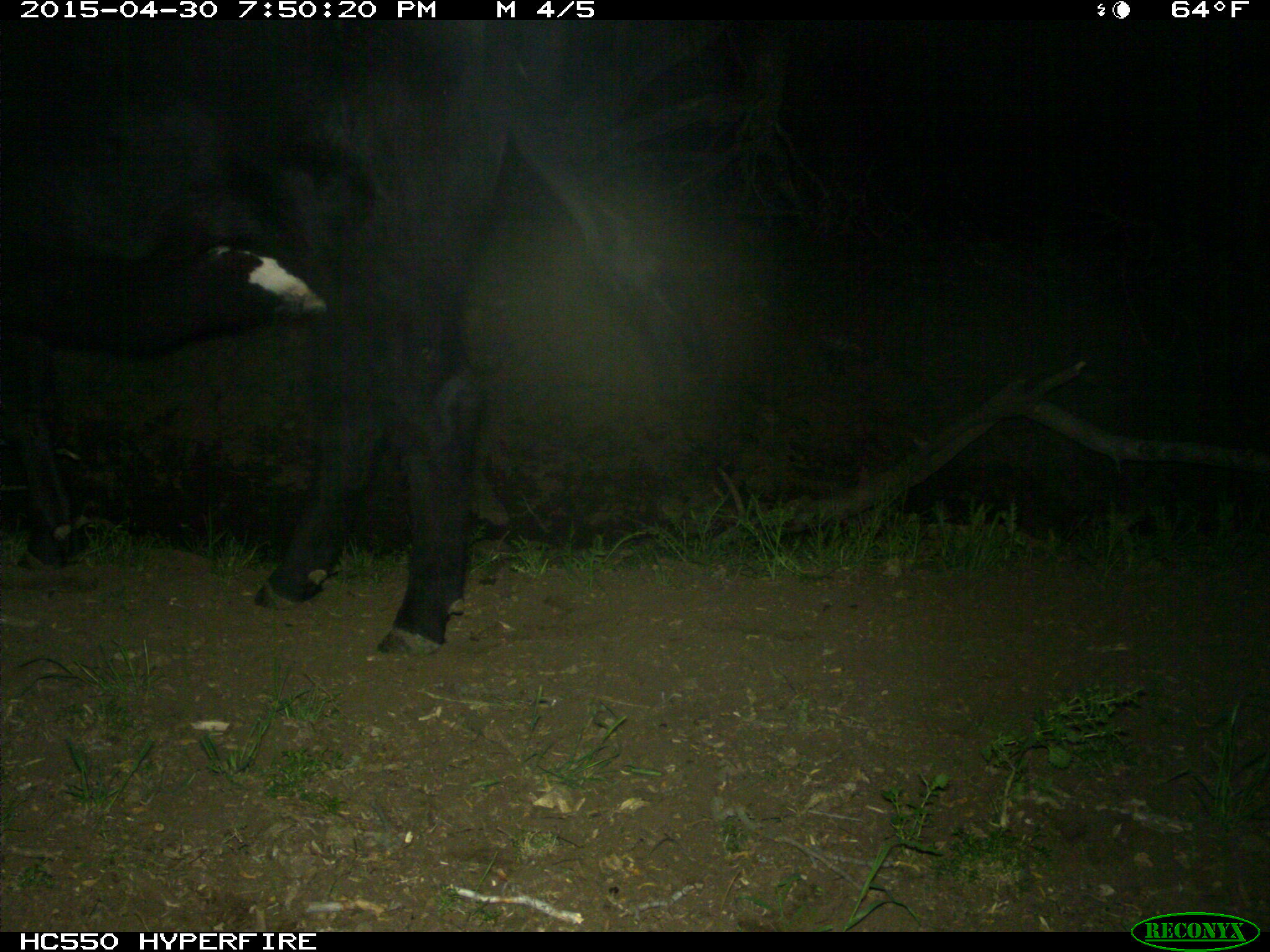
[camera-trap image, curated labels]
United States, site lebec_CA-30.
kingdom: Animalia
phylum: Chordata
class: Mammalia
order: Artiodactyla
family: Bovidae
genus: Bos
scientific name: Bos taurus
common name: domestic cow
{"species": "Bos taurus (domestic cow)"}